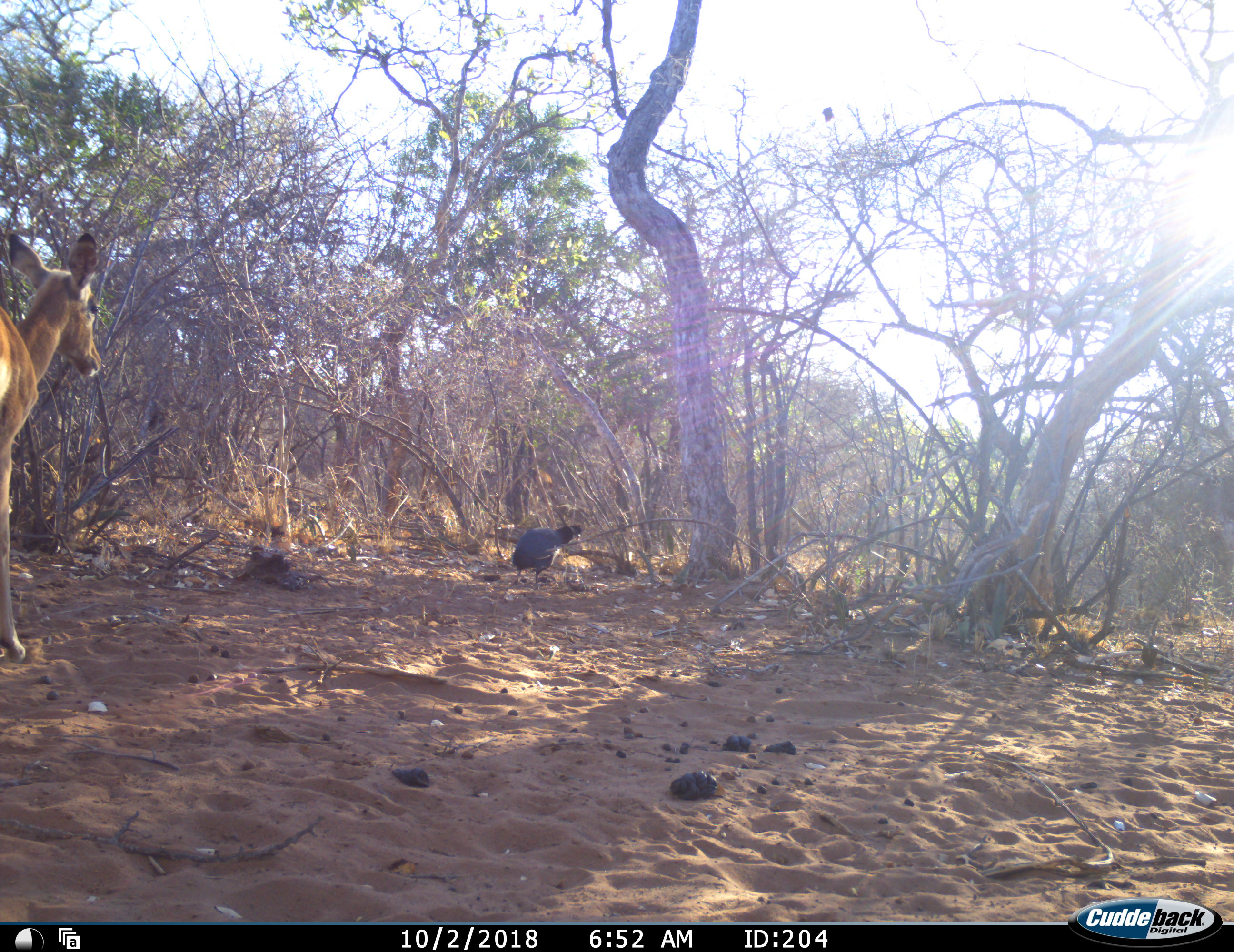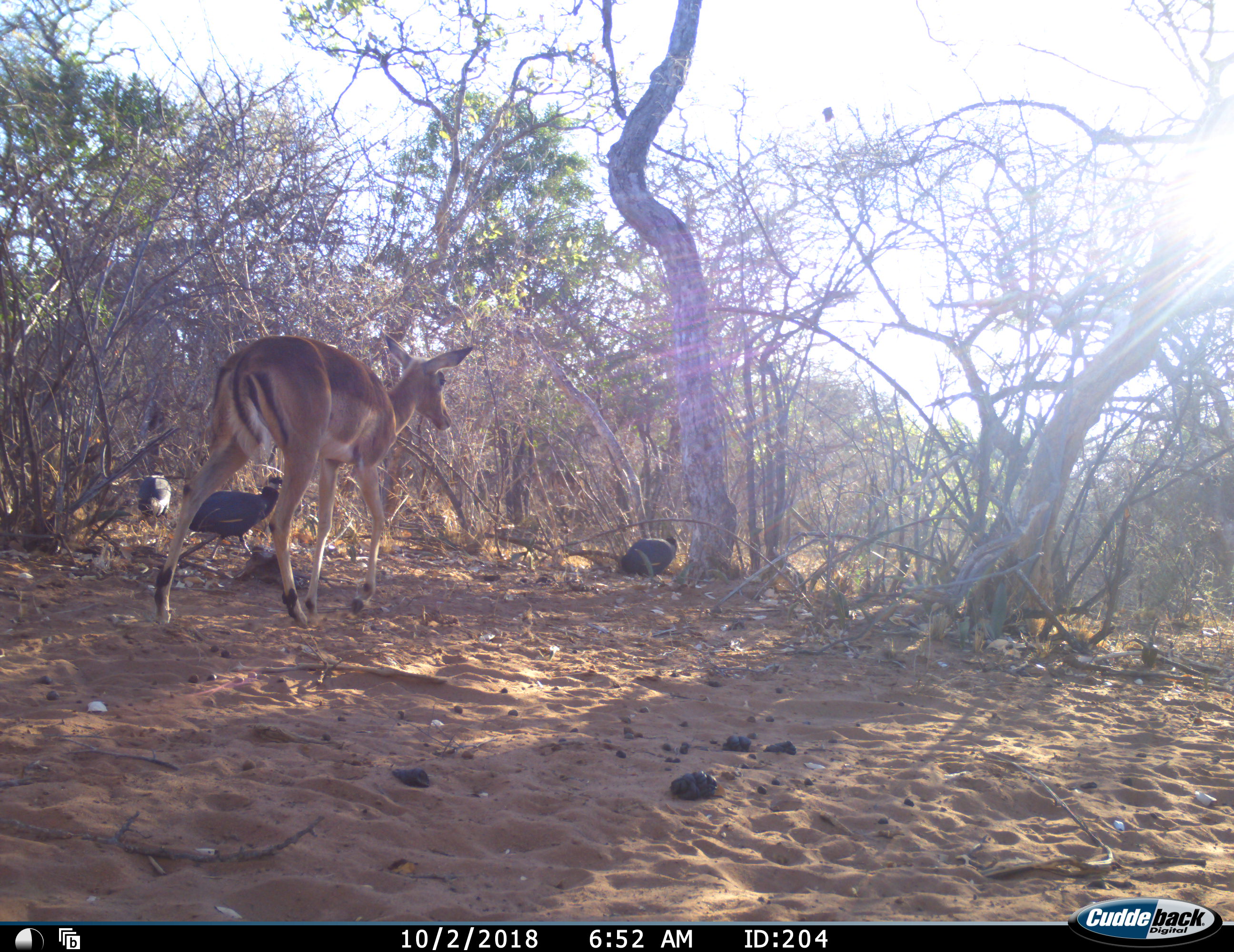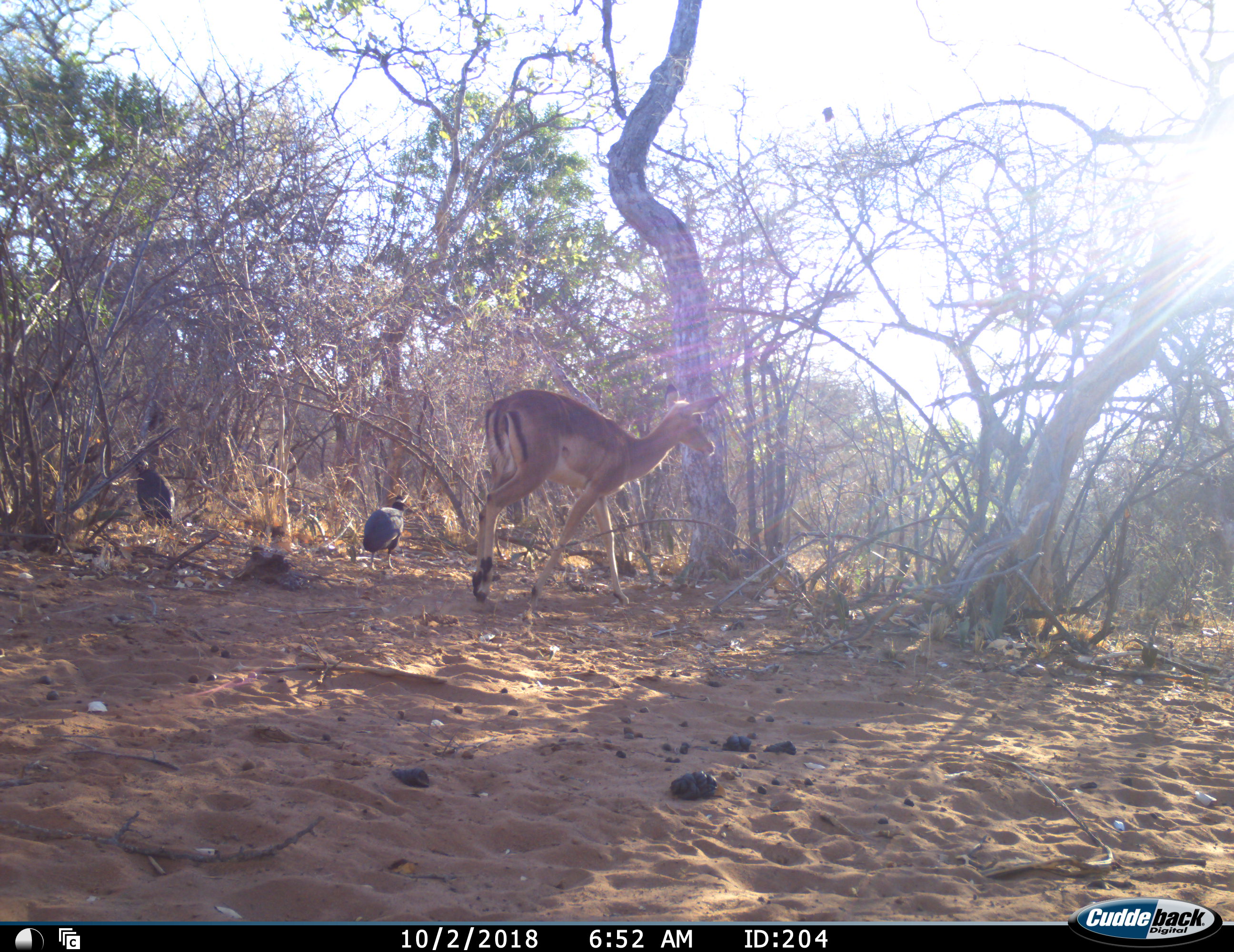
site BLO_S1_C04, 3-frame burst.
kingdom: Animalia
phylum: Chordata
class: Aves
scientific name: Aves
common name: bird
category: birdother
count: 3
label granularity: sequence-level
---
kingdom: Animalia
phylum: Chordata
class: Mammalia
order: Artiodactyla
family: Bovidae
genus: Aepyceros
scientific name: Aepyceros melampus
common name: impala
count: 1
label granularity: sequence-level